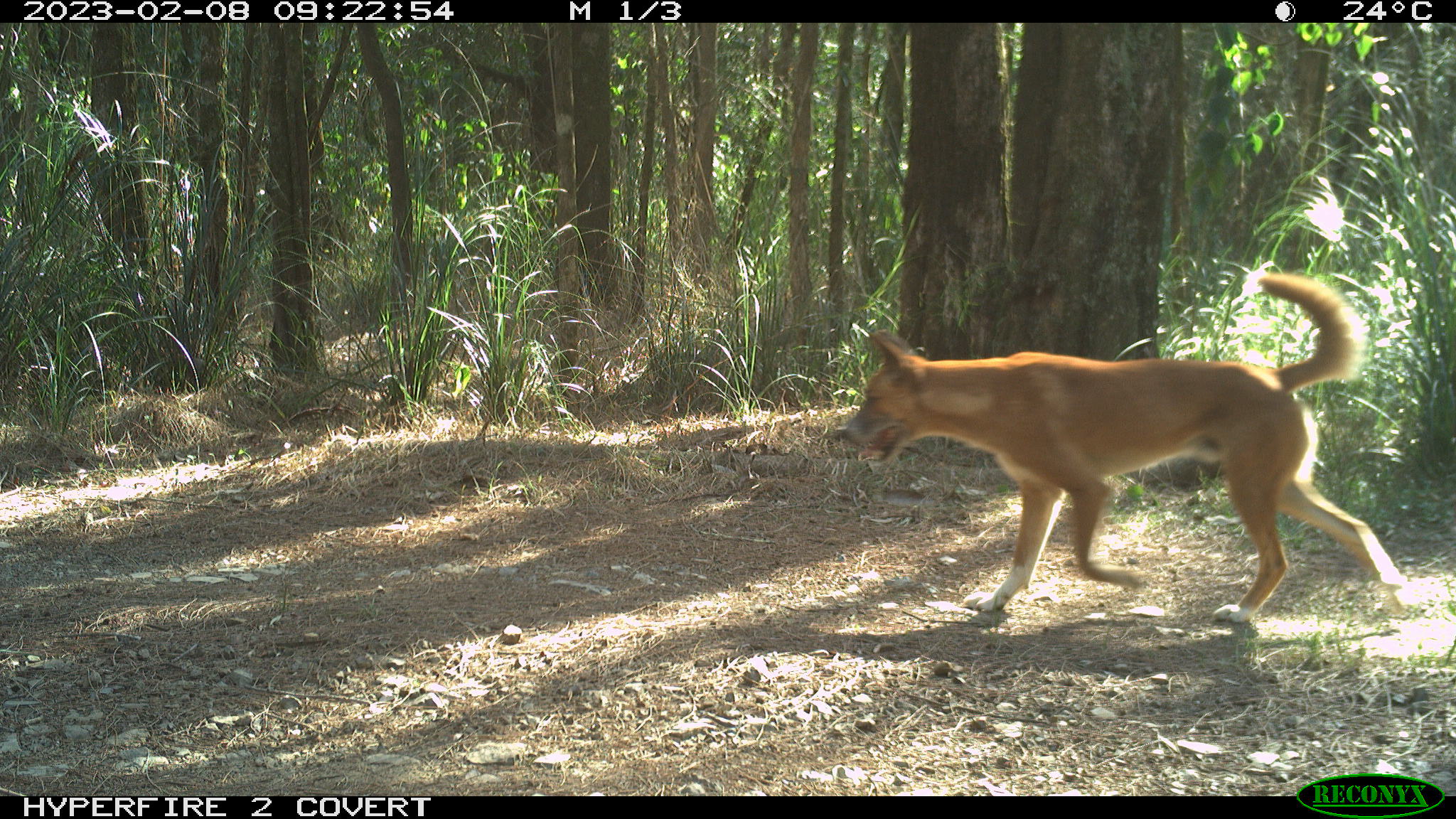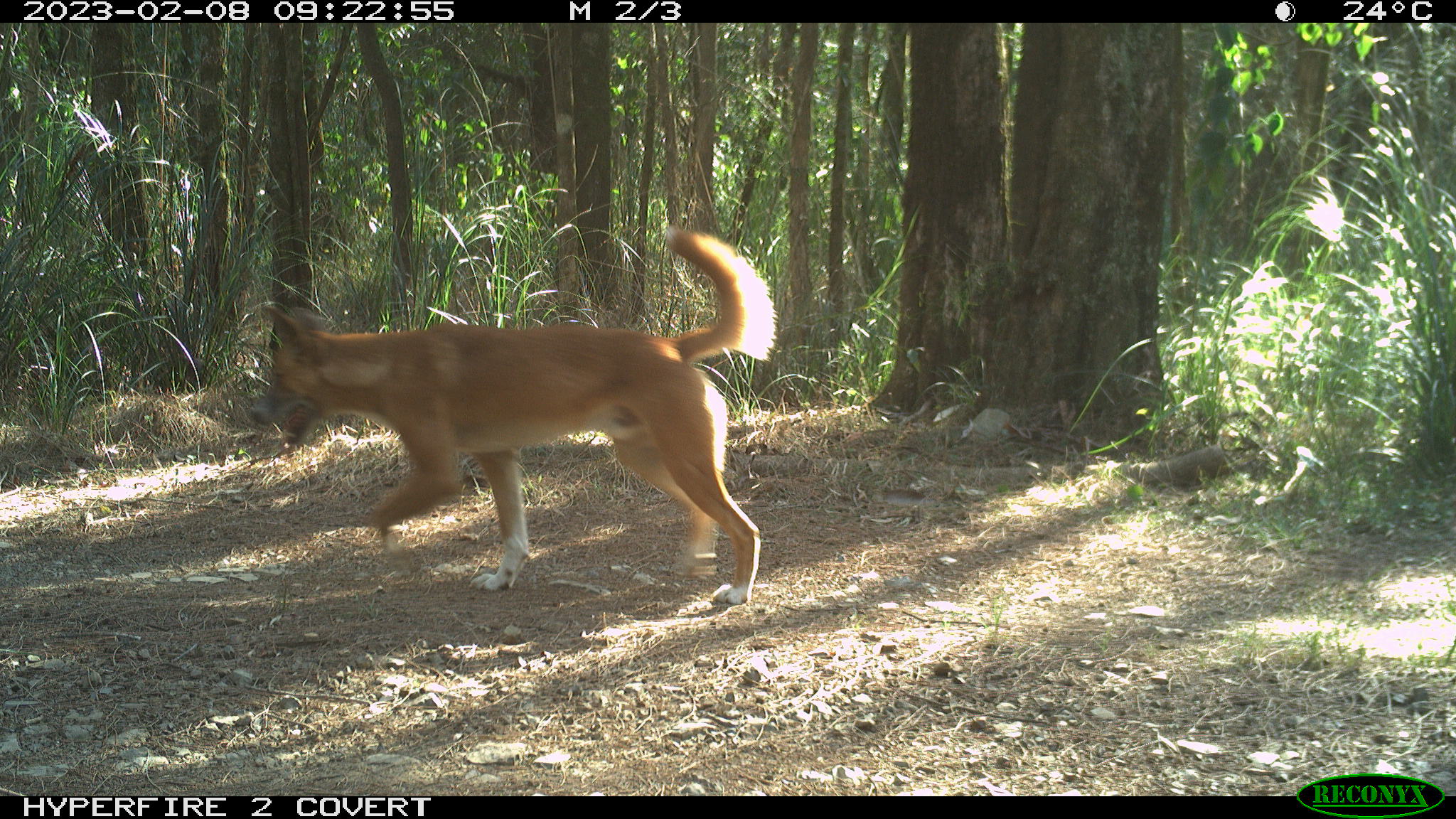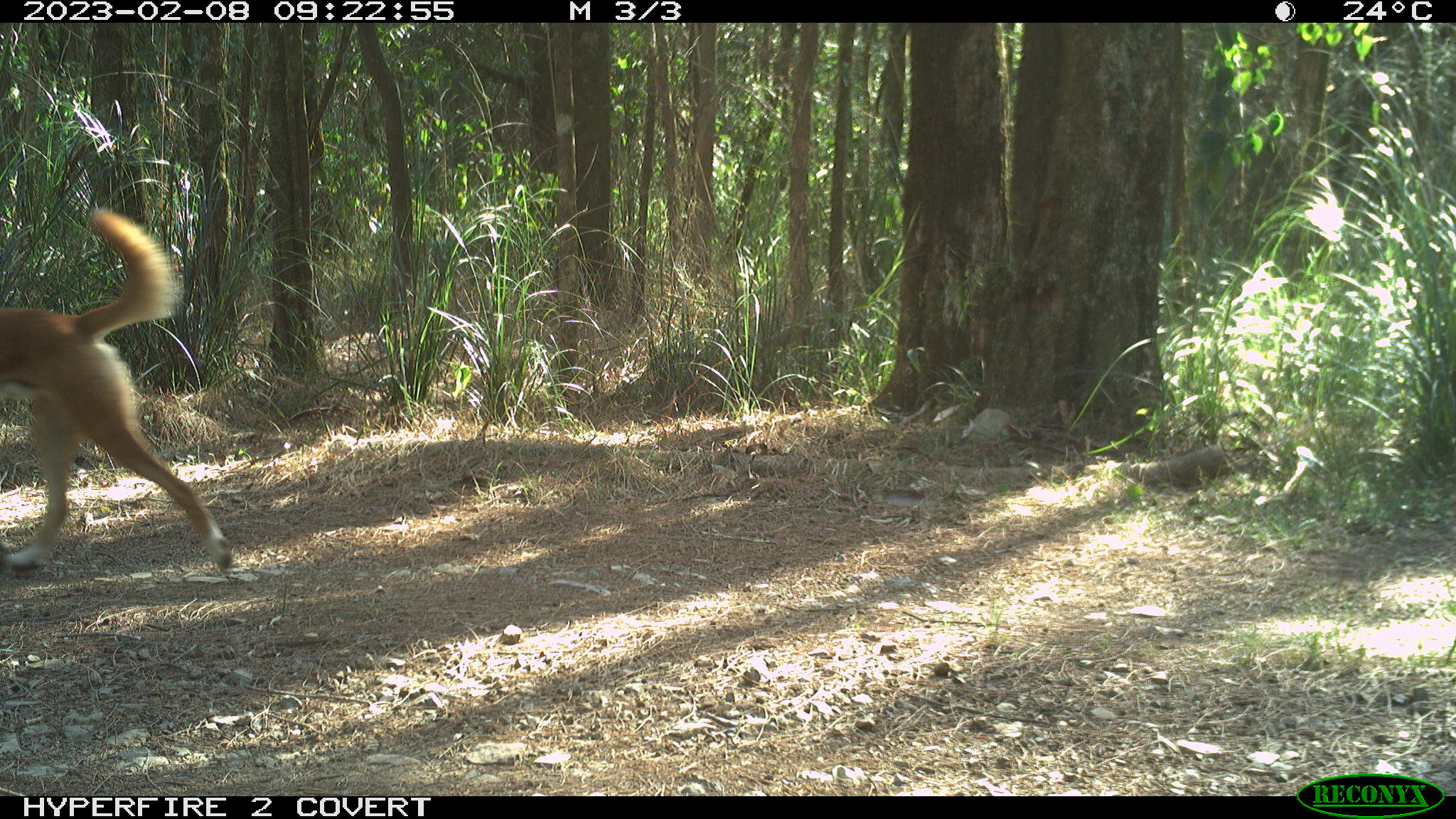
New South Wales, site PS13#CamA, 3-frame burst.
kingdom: Animalia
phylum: Chordata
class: Mammalia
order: Carnivora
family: Canidae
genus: Canis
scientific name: Canis familiaris dingo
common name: dingo